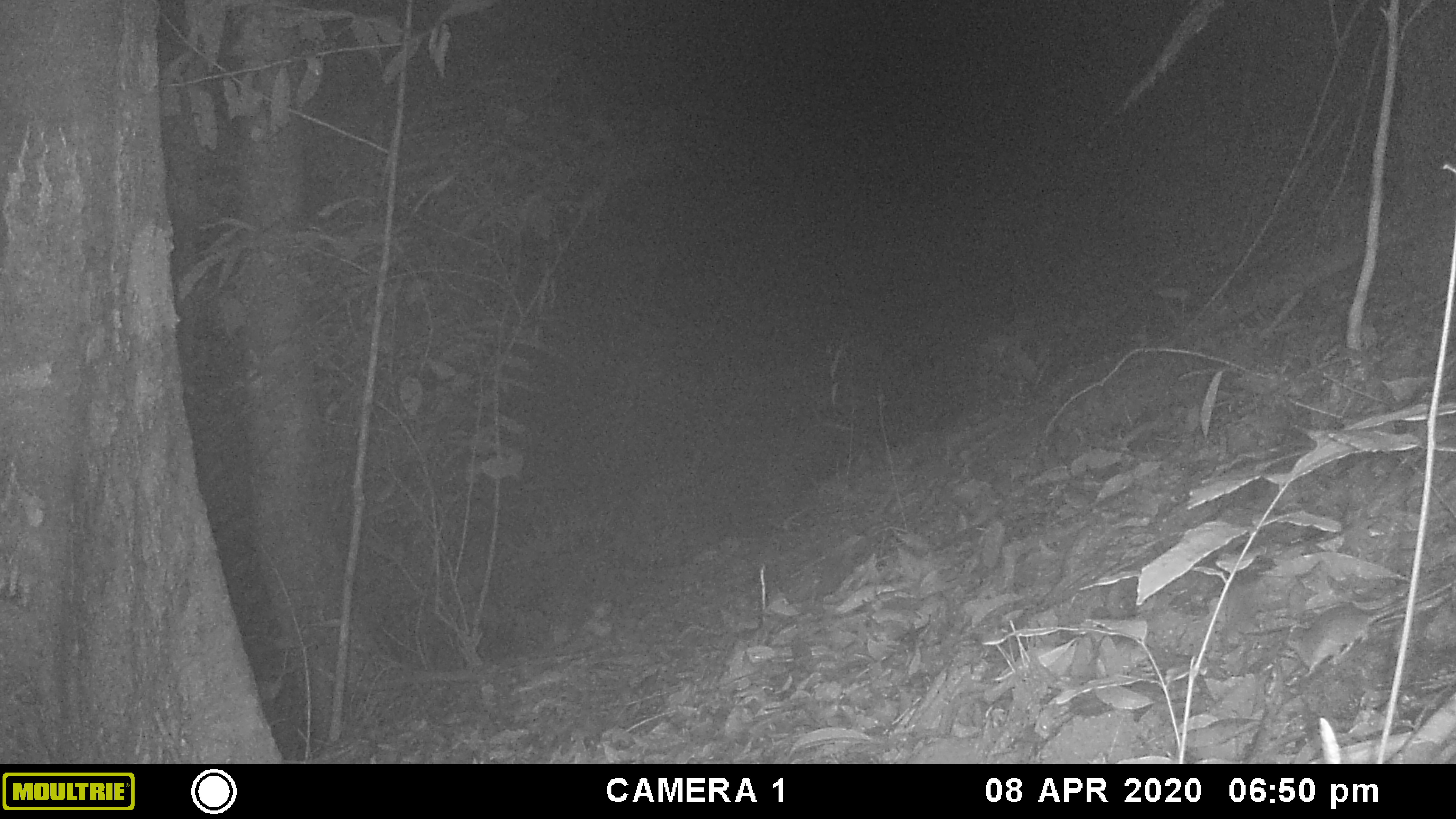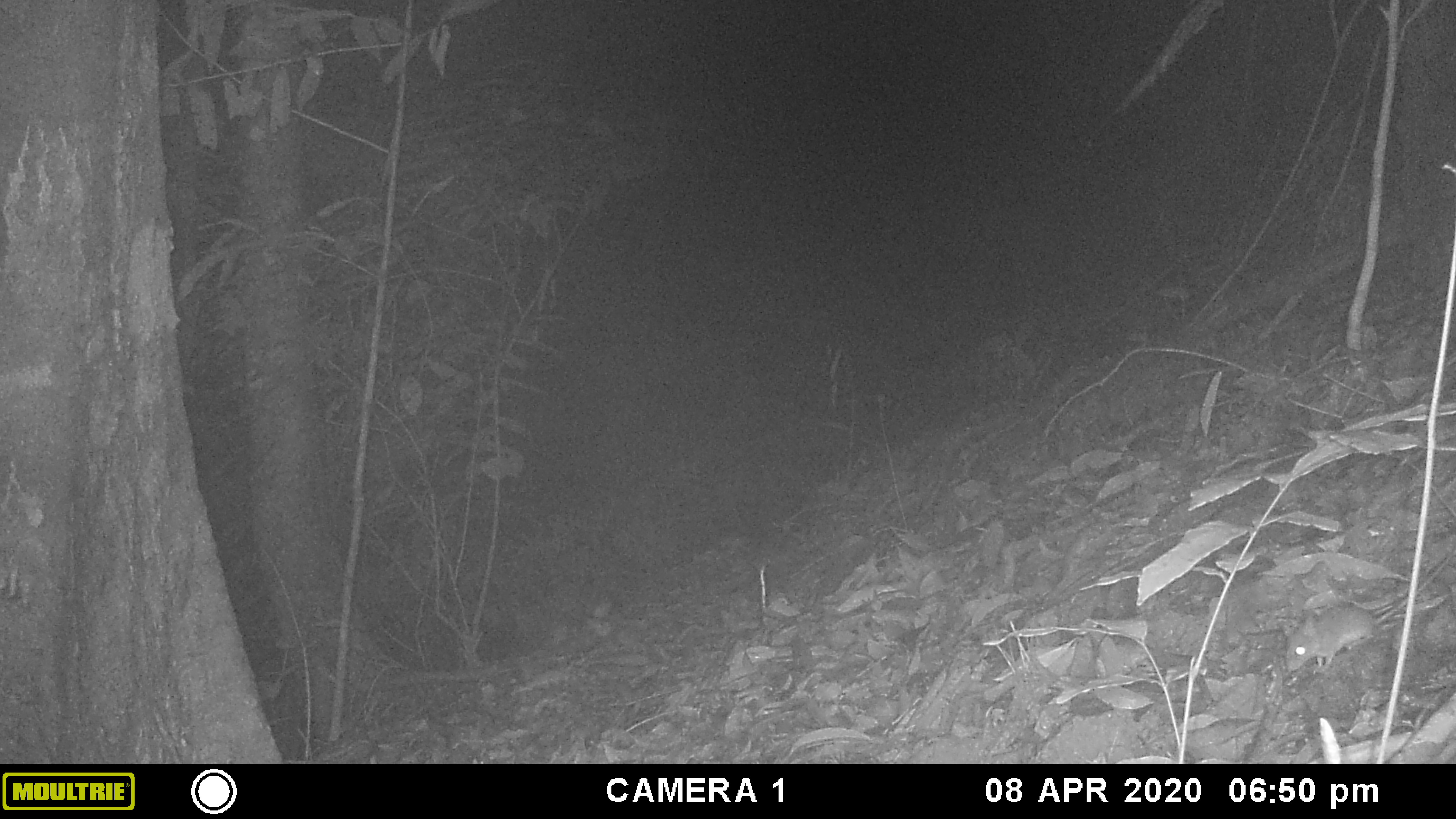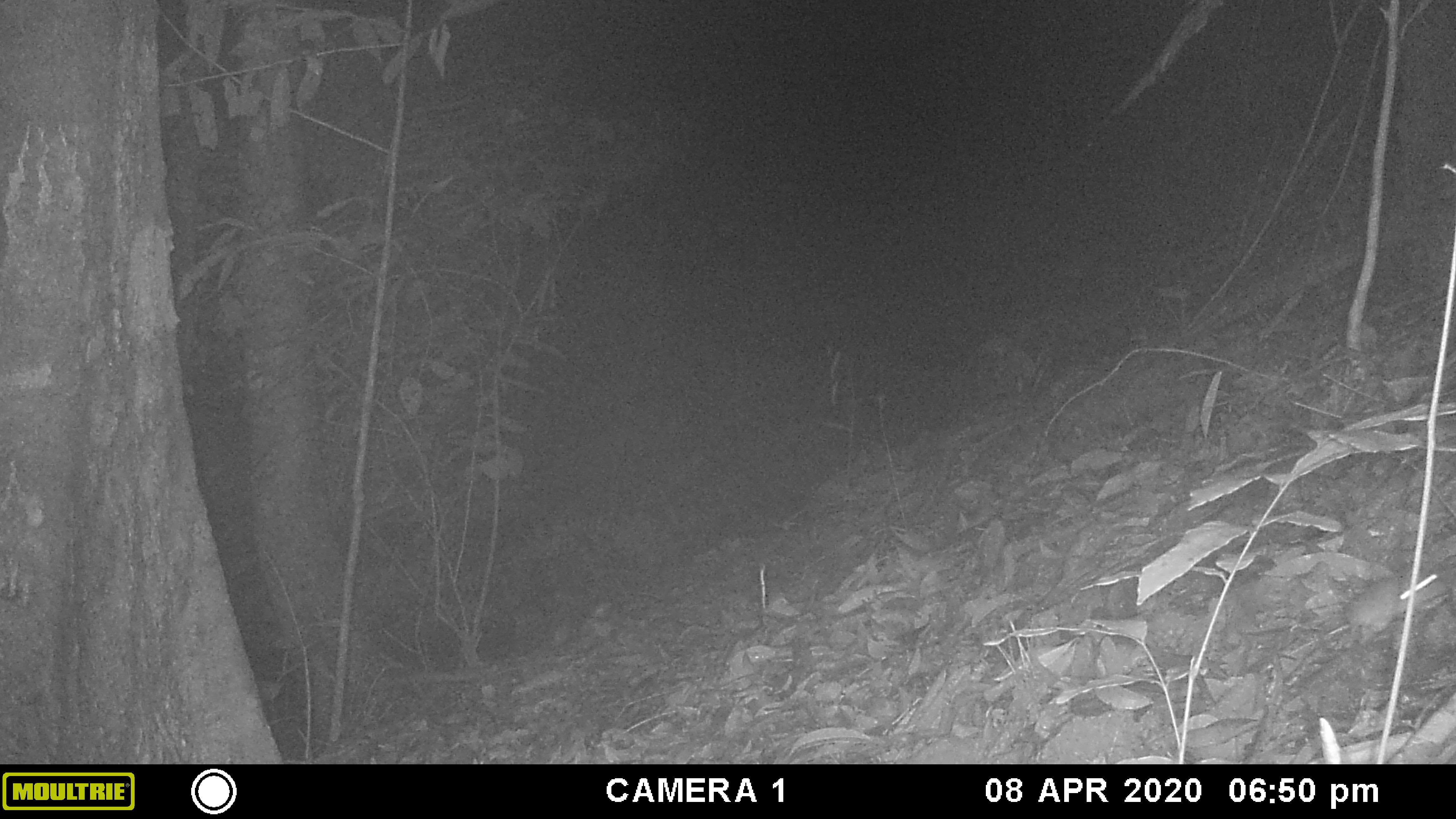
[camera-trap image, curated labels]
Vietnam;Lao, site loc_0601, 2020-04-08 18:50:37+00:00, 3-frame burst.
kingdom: Animalia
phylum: Chordata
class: Mammalia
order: Rodentia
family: Muridae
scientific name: Muridae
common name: old-world mice and rats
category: unidentified murid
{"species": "unidentified murid (old-world mice and rats) (Muridae)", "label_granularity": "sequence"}